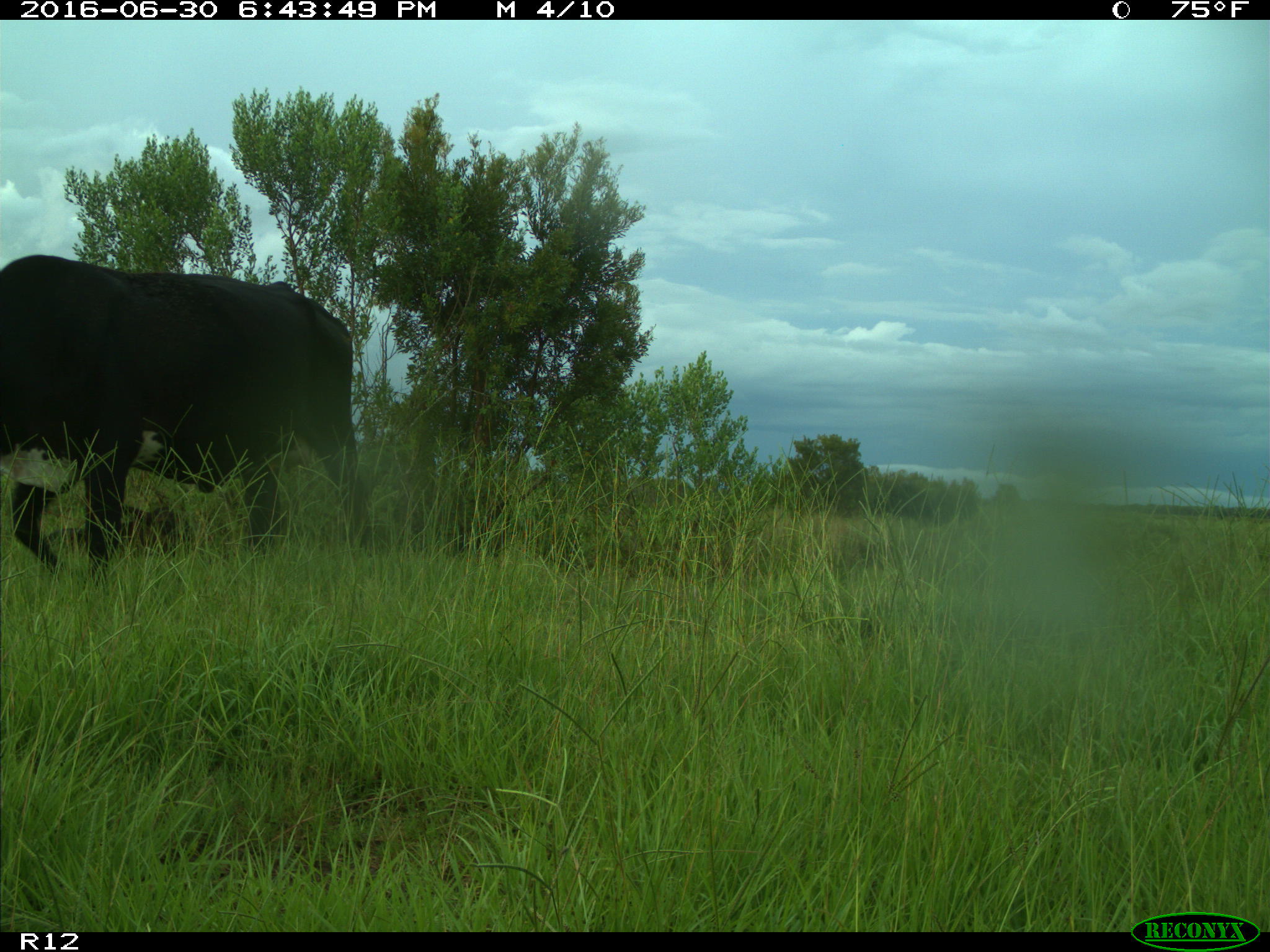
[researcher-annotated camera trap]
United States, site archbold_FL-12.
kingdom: Animalia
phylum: Chordata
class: Mammalia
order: Artiodactyla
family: Bovidae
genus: Bos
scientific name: Bos taurus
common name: domestic cow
Bos taurus (domestic cow).